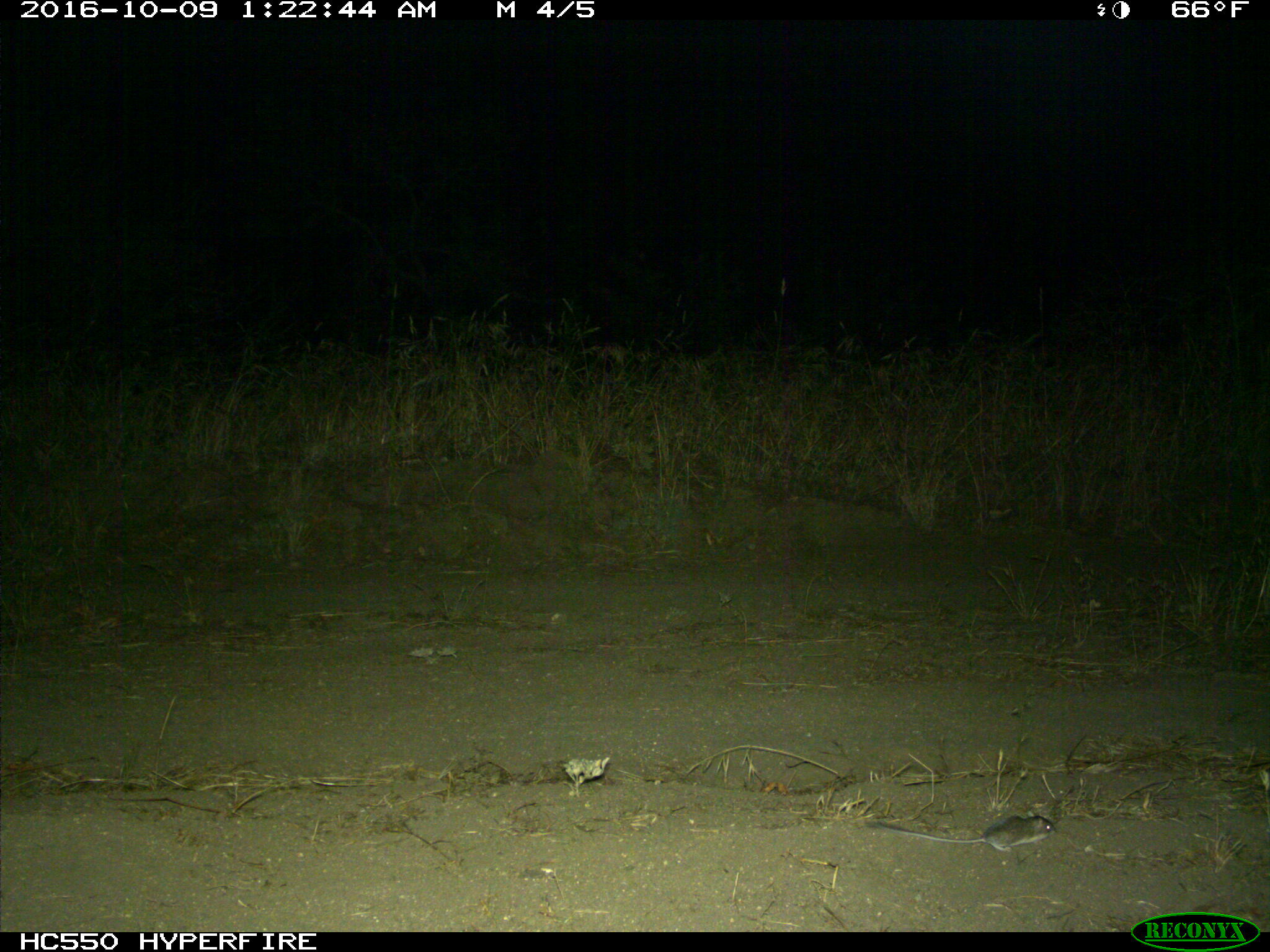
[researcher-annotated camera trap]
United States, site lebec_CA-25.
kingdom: Animalia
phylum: Chordata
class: Mammalia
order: Rodentia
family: Cricetidae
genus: Peromyscus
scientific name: Peromyscus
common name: deermice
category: unidentified deer mouse